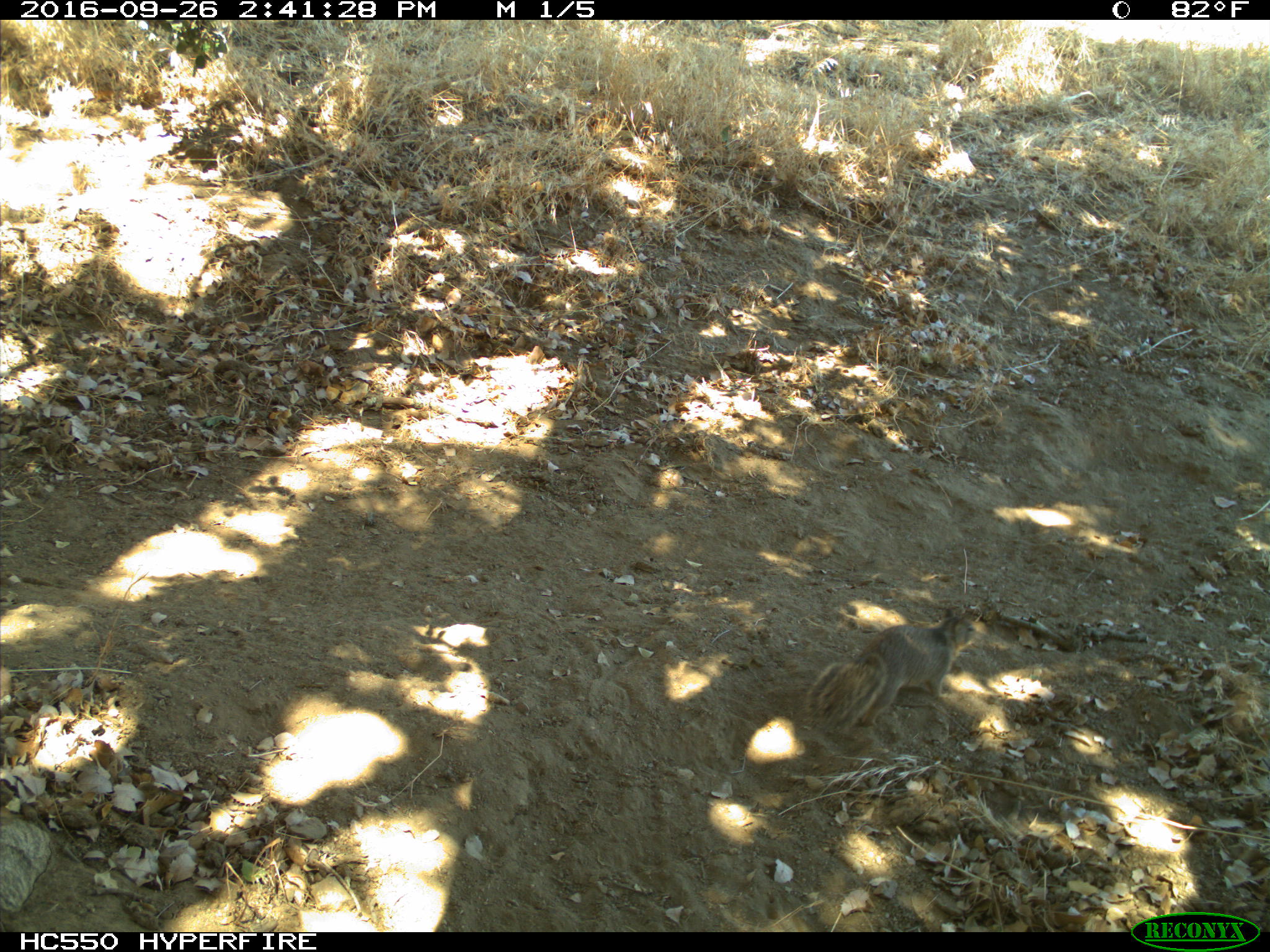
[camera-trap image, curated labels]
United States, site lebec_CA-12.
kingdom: Animalia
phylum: Chordata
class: Mammalia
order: Rodentia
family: Sciuridae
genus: Otospermophilus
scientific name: Otospermophilus beecheyi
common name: california ground squirrel